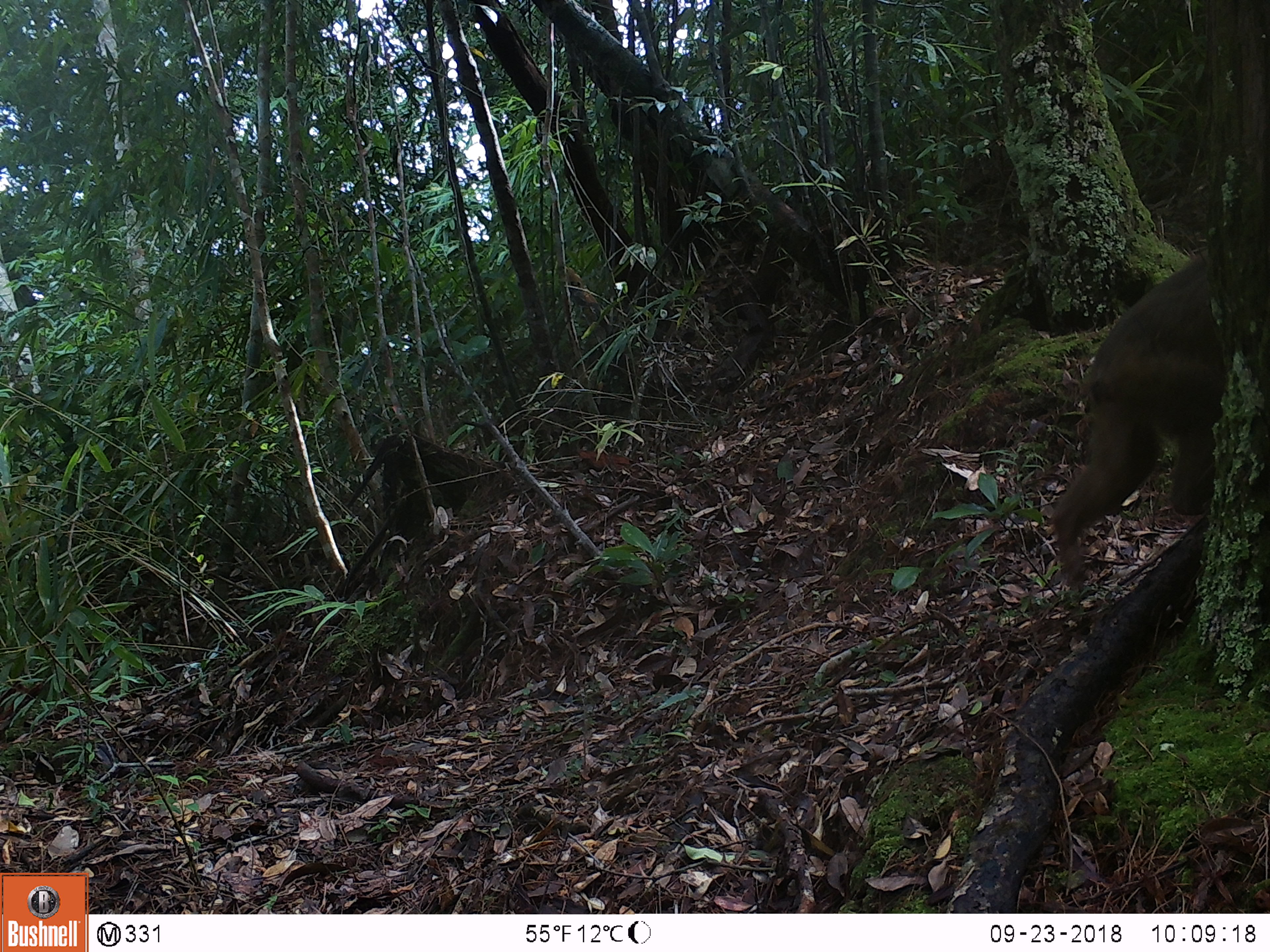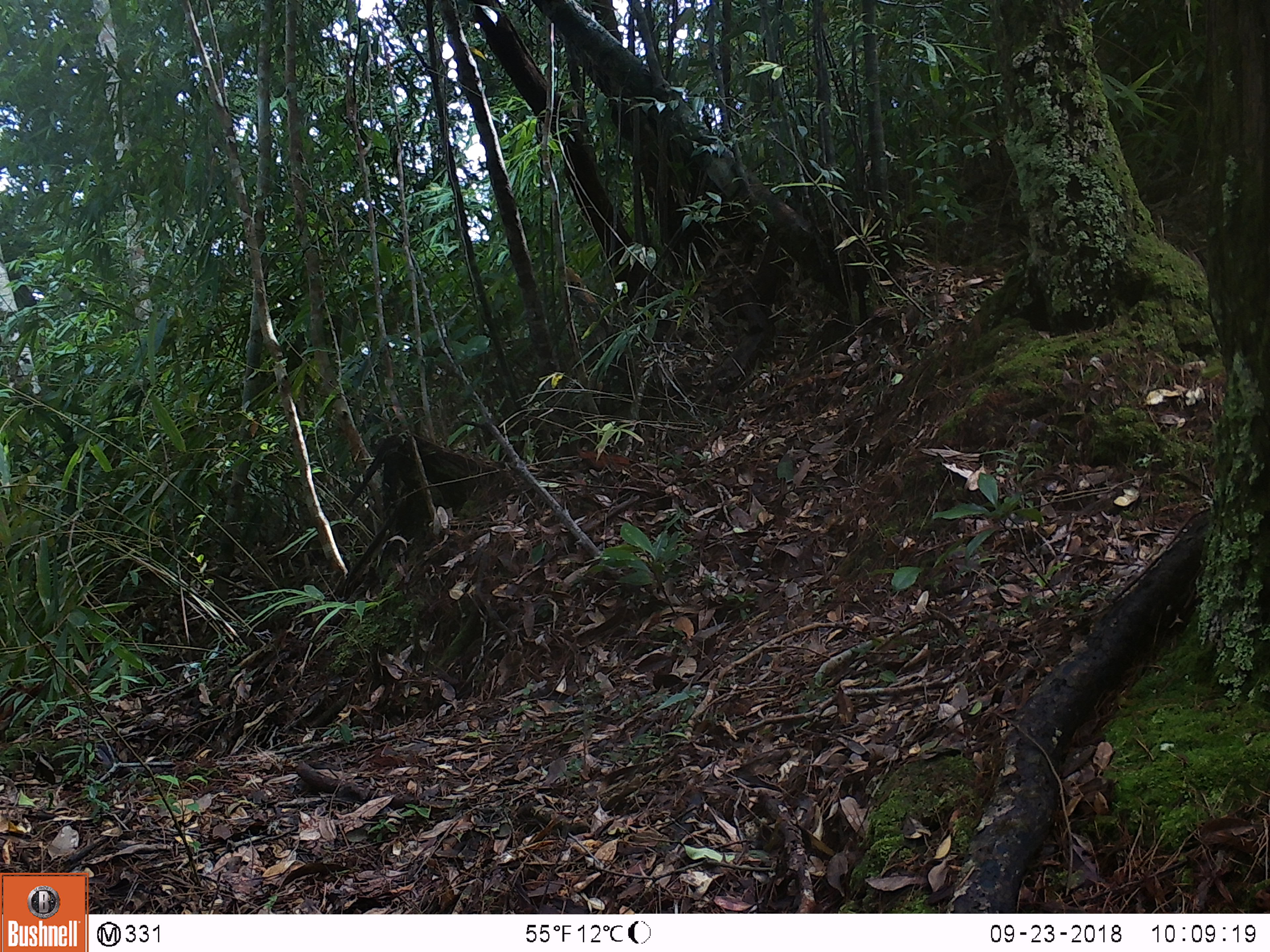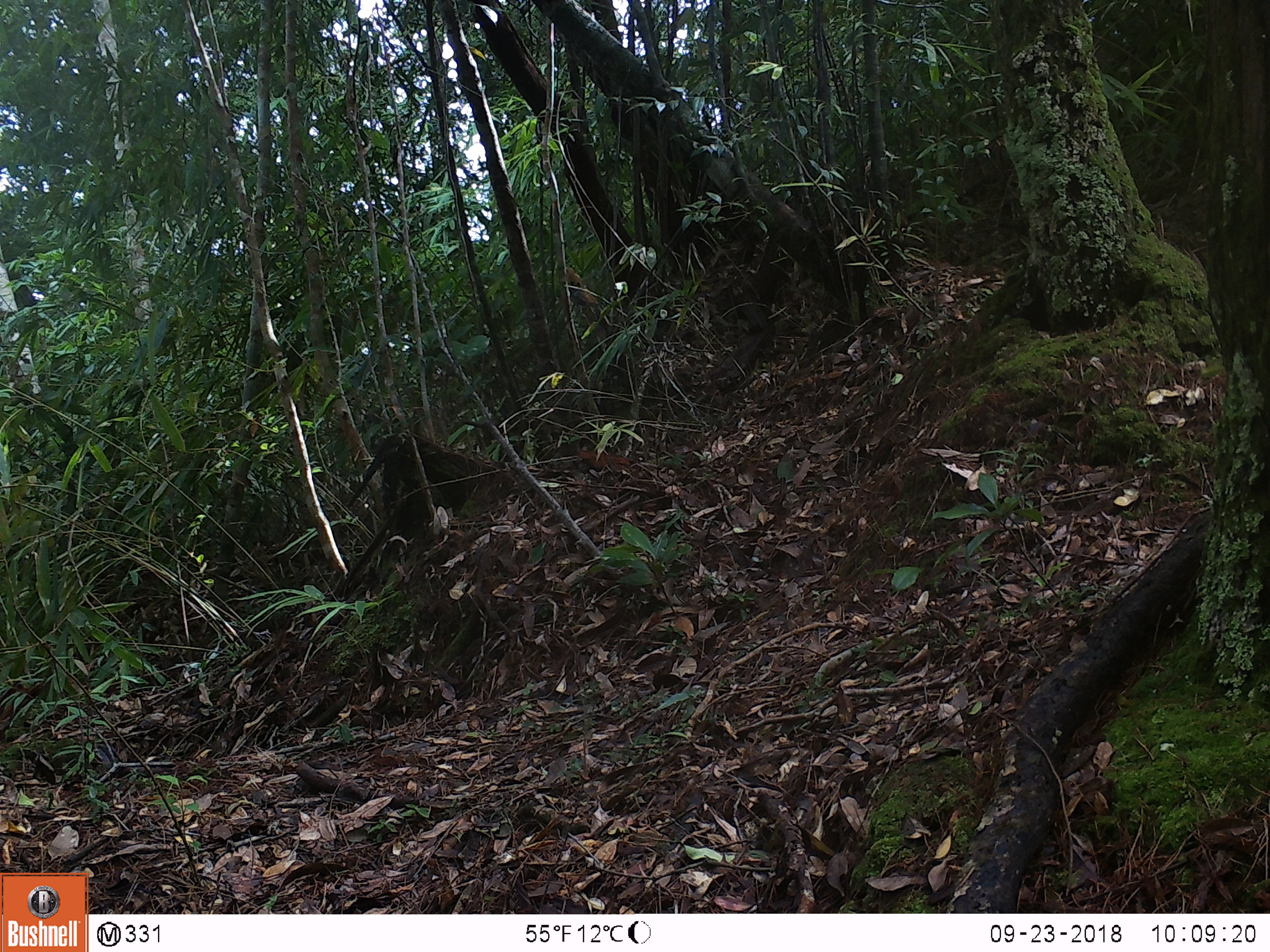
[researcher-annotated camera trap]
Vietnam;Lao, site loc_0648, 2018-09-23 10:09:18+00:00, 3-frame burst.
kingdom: Animalia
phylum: Chordata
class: Mammalia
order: Primates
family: Cercopithecidae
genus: Macaca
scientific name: Macaca arctoides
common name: stump-tailed macaque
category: stump tailed macaque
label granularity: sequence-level